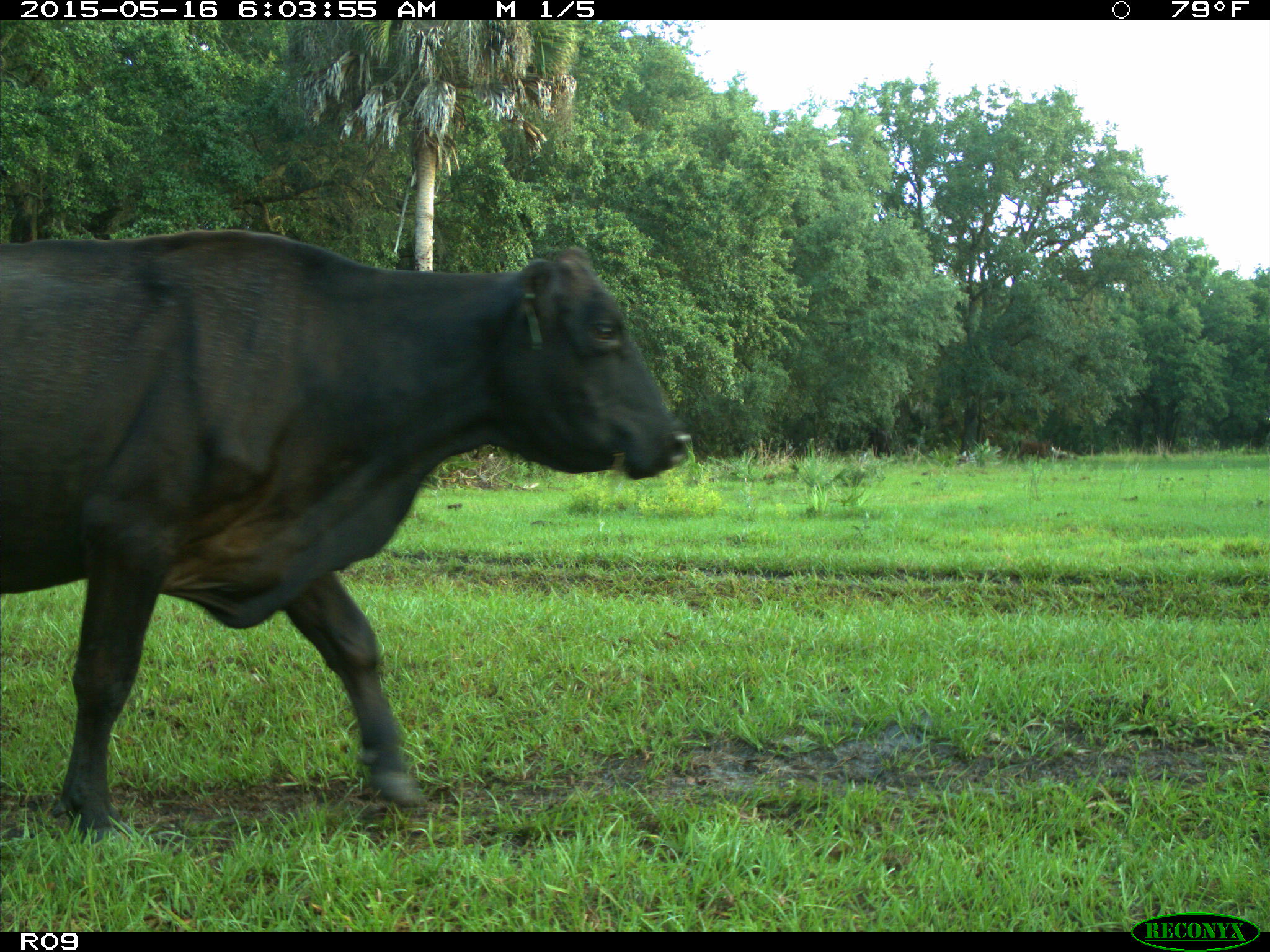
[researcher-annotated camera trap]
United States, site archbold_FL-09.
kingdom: Animalia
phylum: Chordata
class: Mammalia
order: Artiodactyla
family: Bovidae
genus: Bos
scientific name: Bos taurus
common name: domestic cow